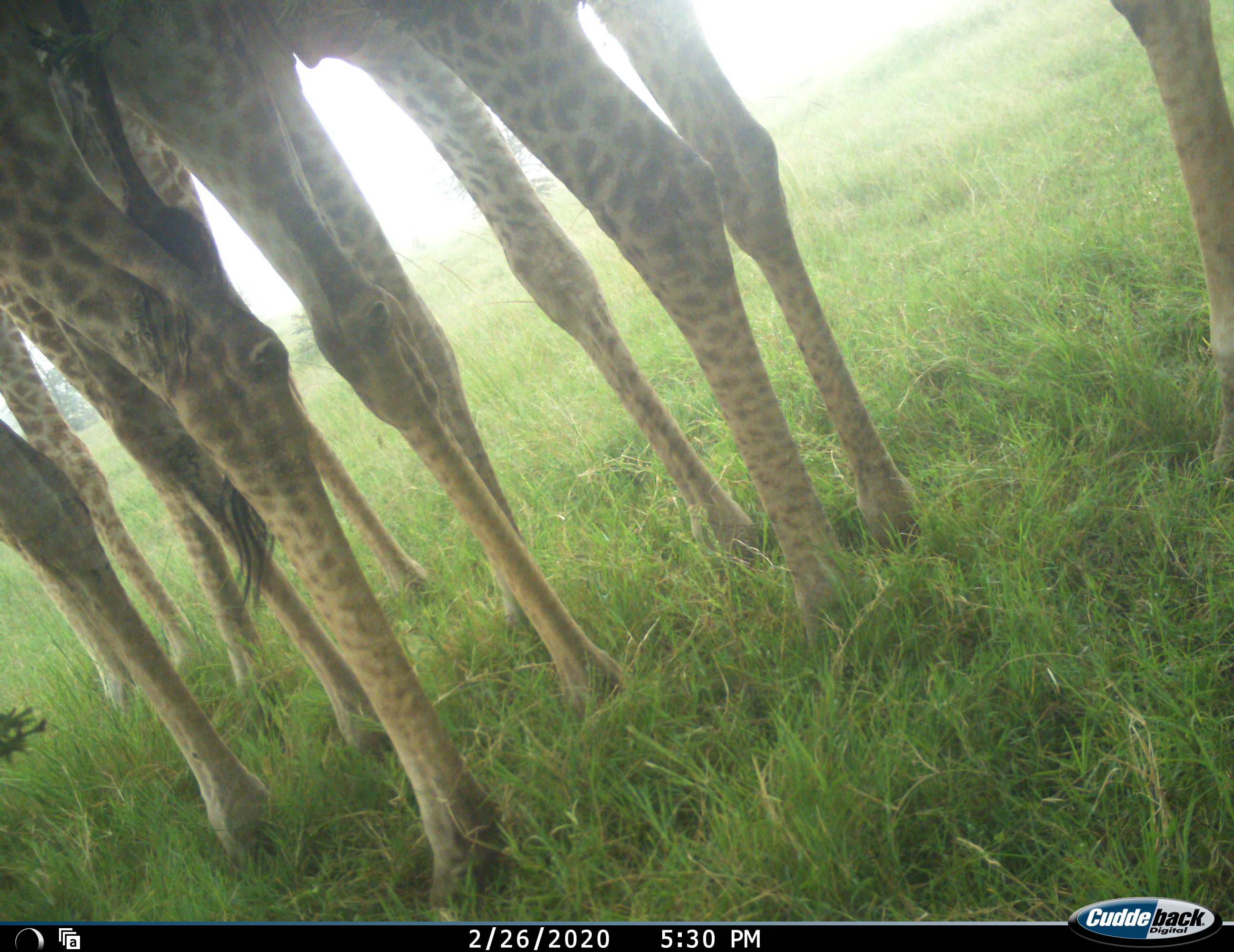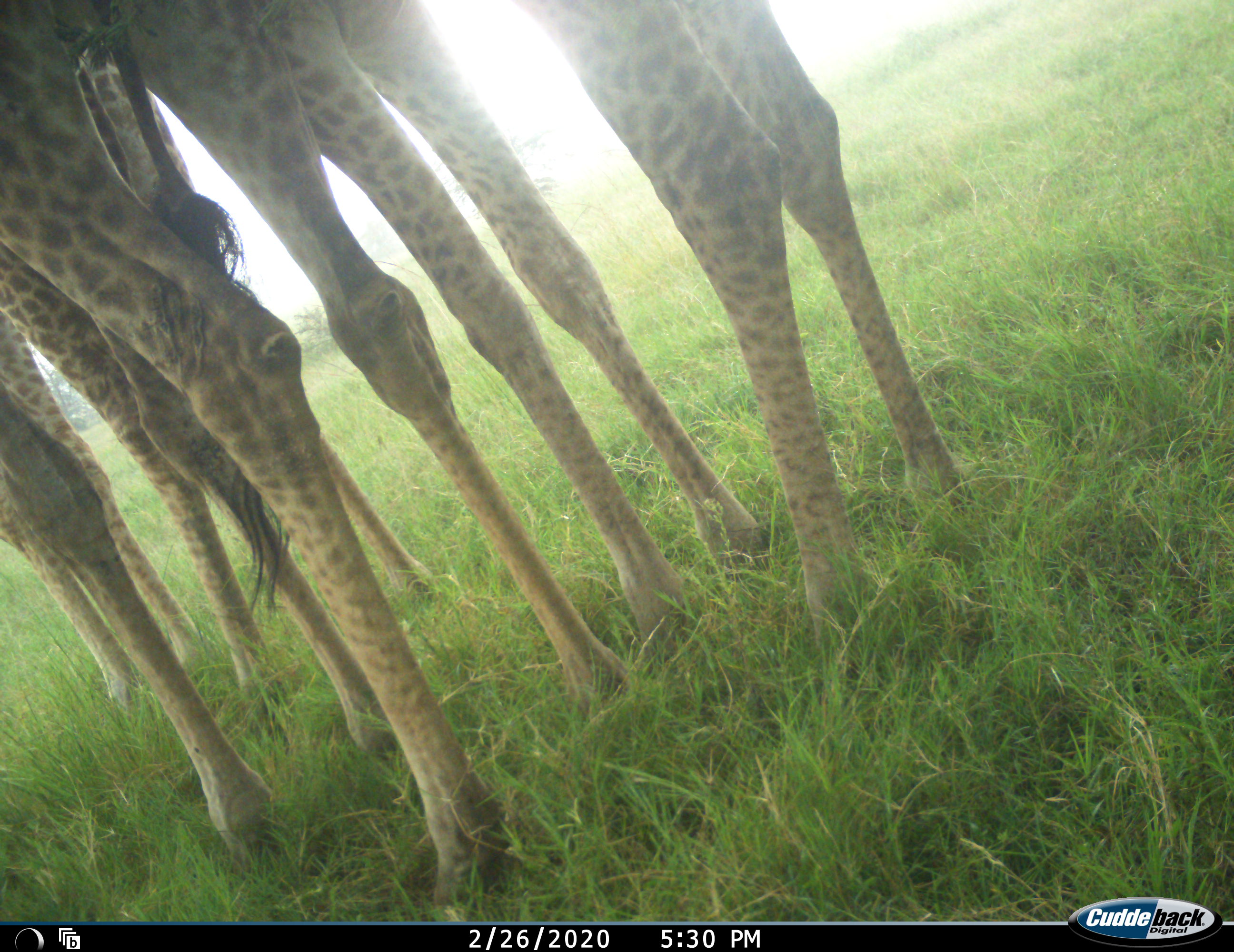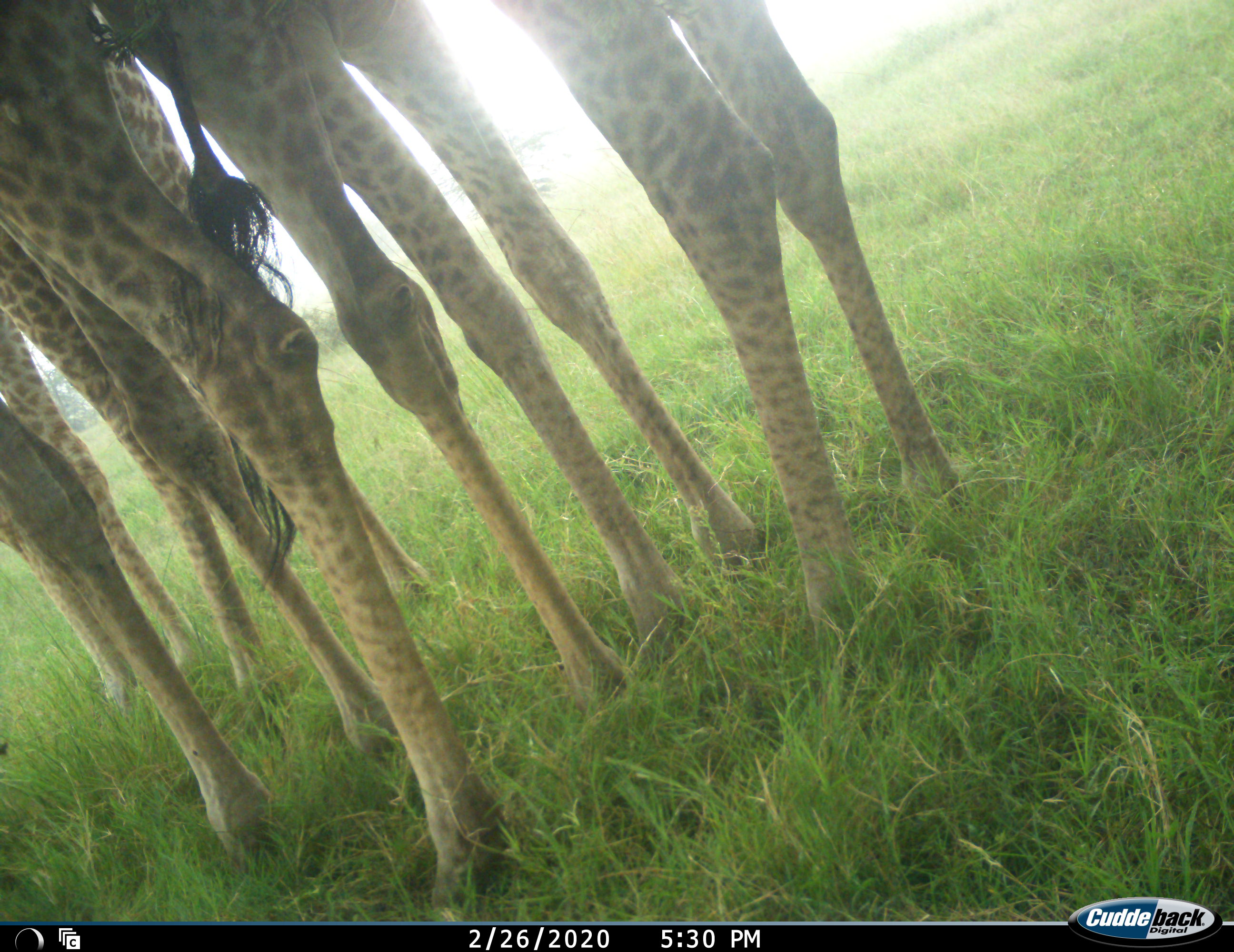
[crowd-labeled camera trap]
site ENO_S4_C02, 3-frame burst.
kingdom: Animalia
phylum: Chordata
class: Mammalia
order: Artiodactyla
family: Giraffidae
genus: Giraffa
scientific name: Giraffa camelopardalis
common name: giraffe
Giraffe (Giraffa camelopardalis), count 4. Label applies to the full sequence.